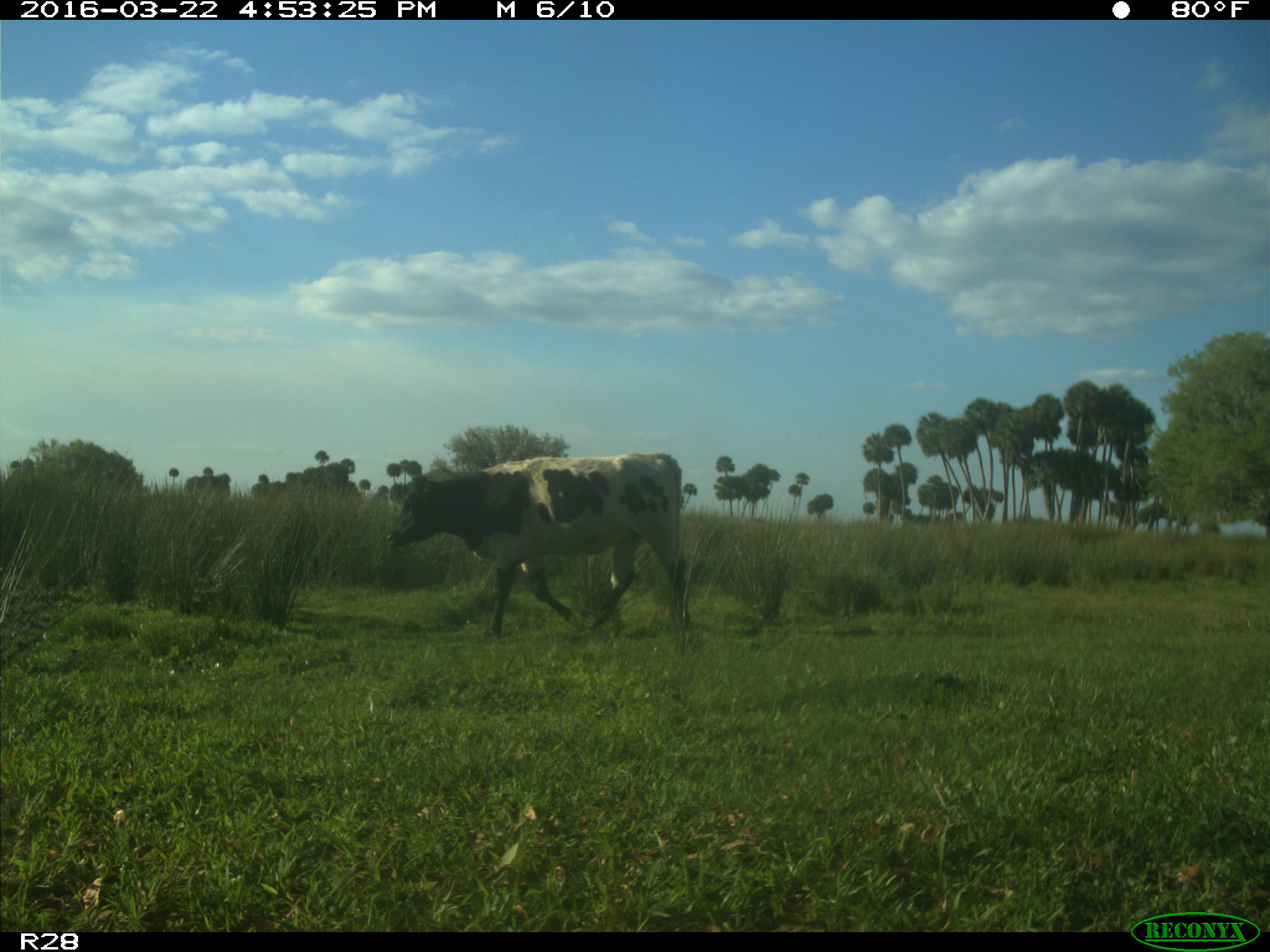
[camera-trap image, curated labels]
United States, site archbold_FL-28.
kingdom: Animalia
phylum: Chordata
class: Mammalia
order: Artiodactyla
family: Bovidae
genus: Bos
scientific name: Bos taurus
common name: domestic cow